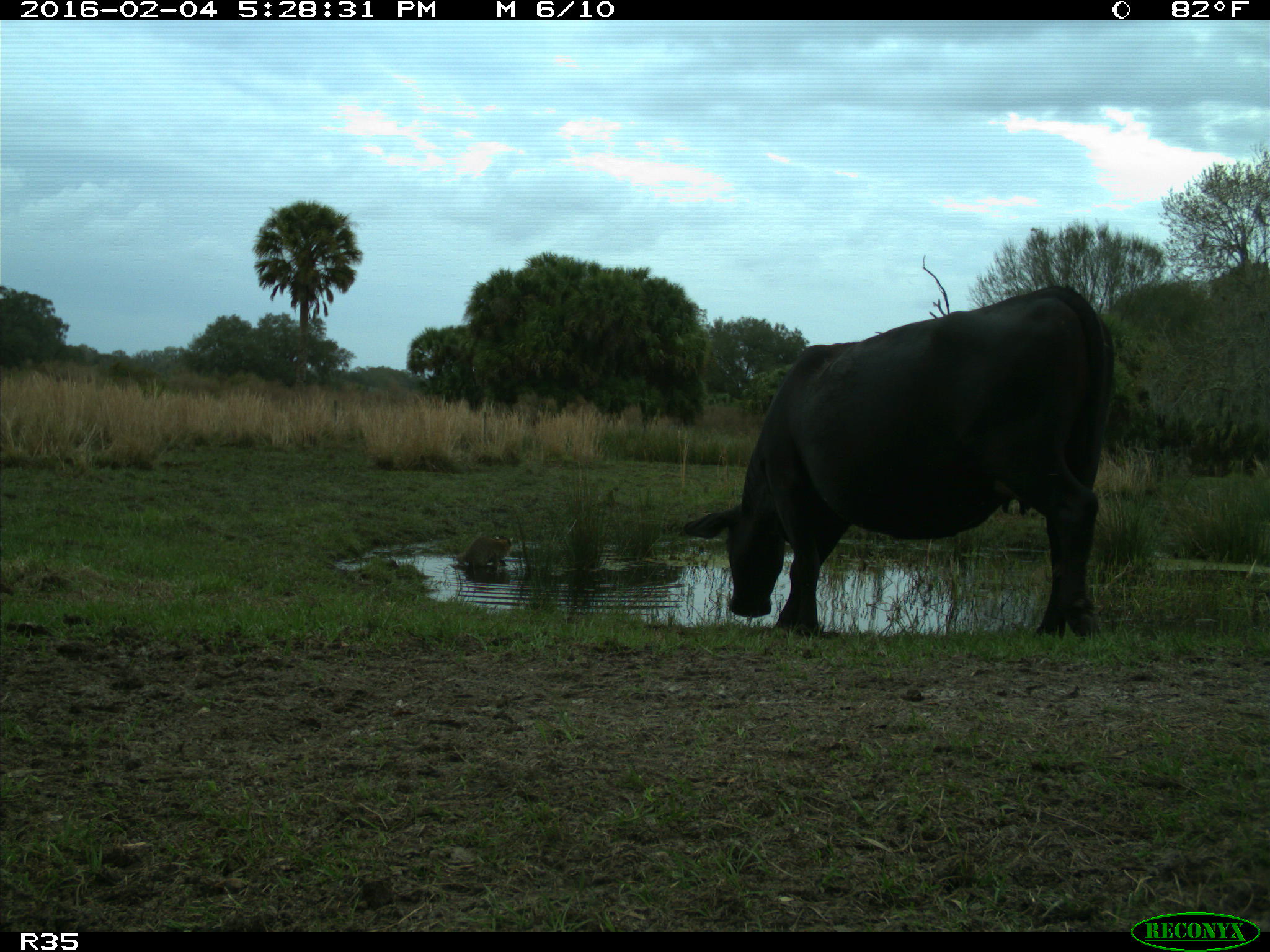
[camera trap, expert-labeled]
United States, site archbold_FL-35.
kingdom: Animalia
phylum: Chordata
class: Mammalia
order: Artiodactyla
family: Bovidae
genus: Bos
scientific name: Bos taurus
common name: domestic cow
Bos taurus (domestic cow).